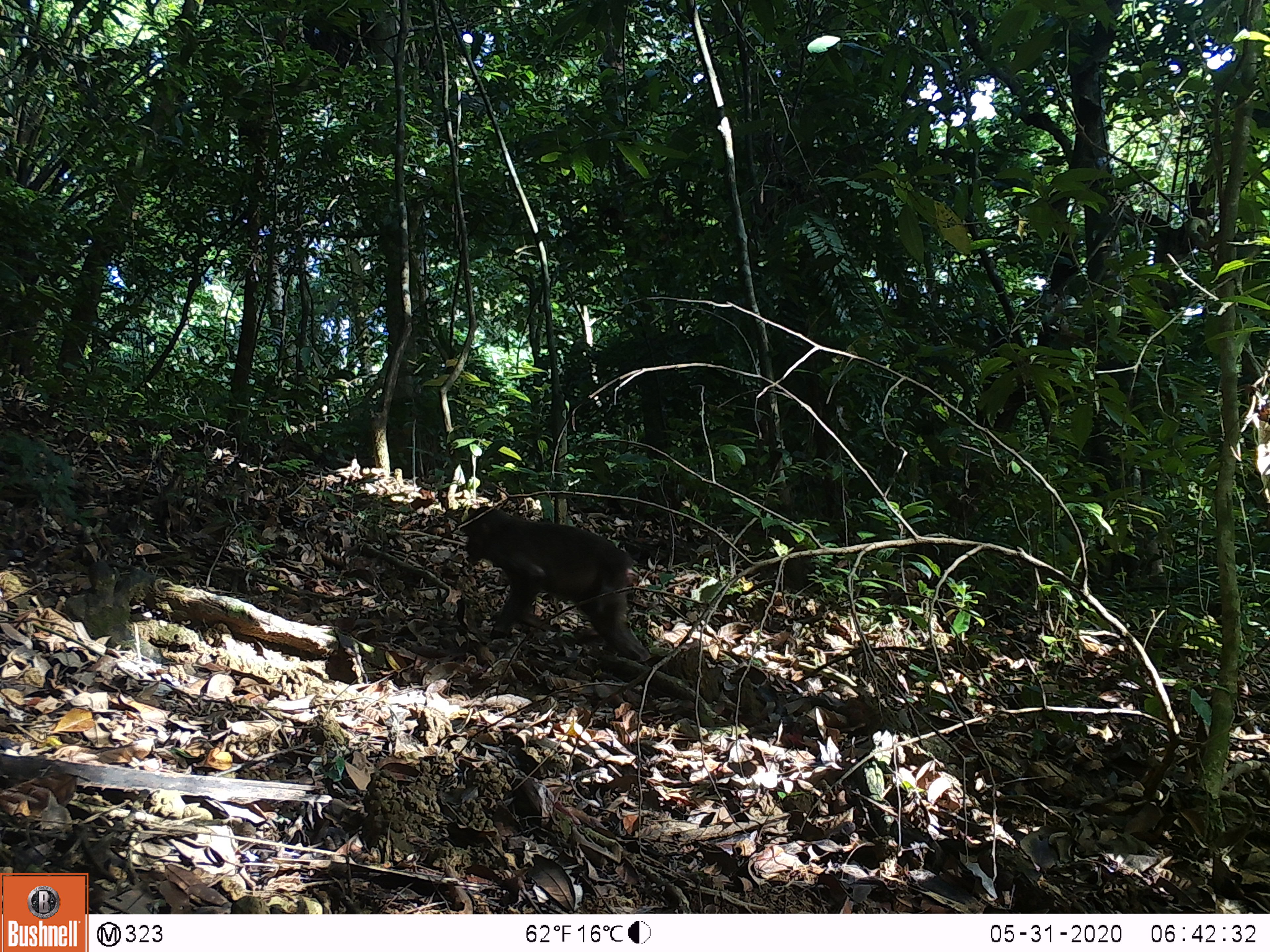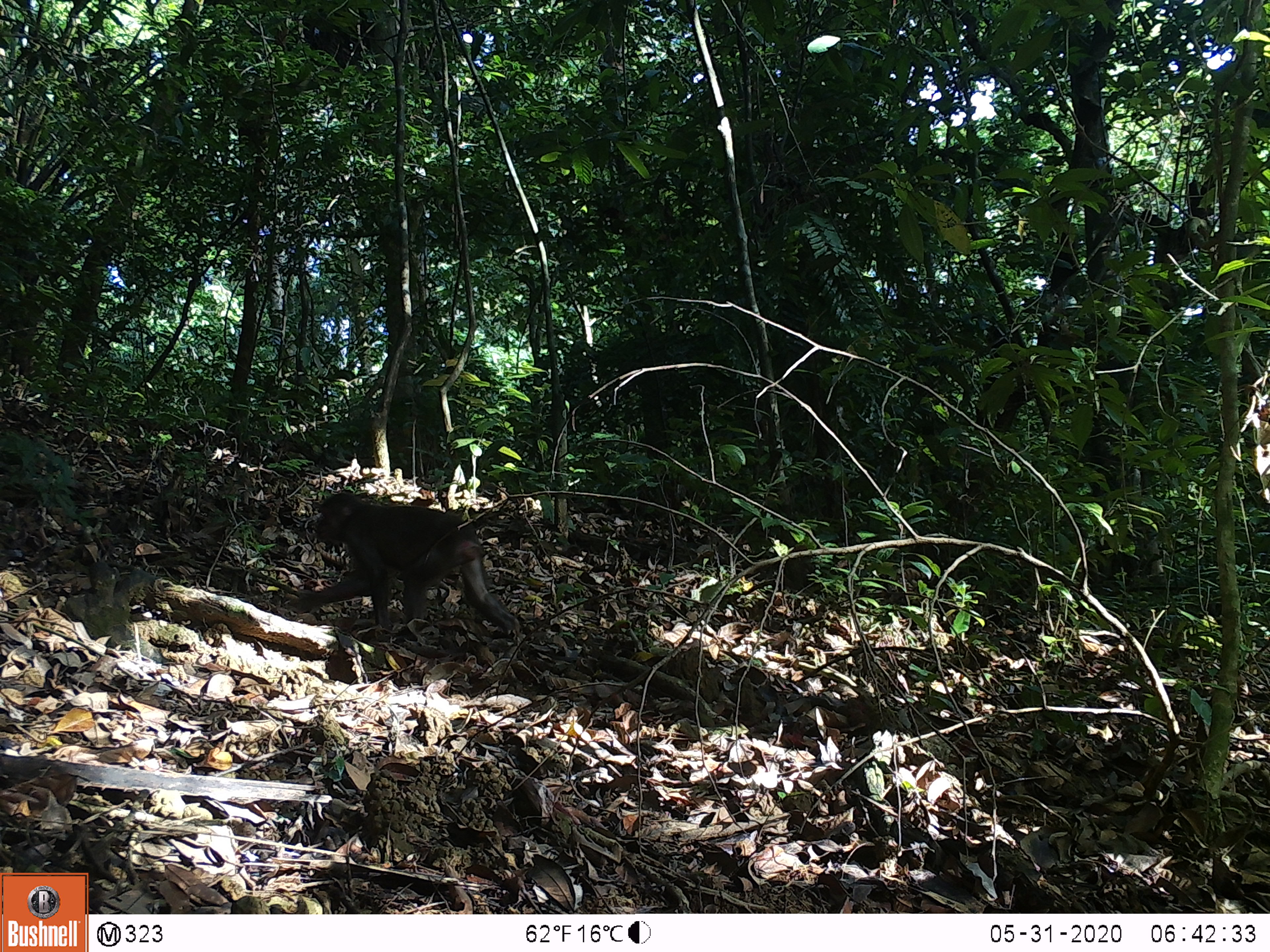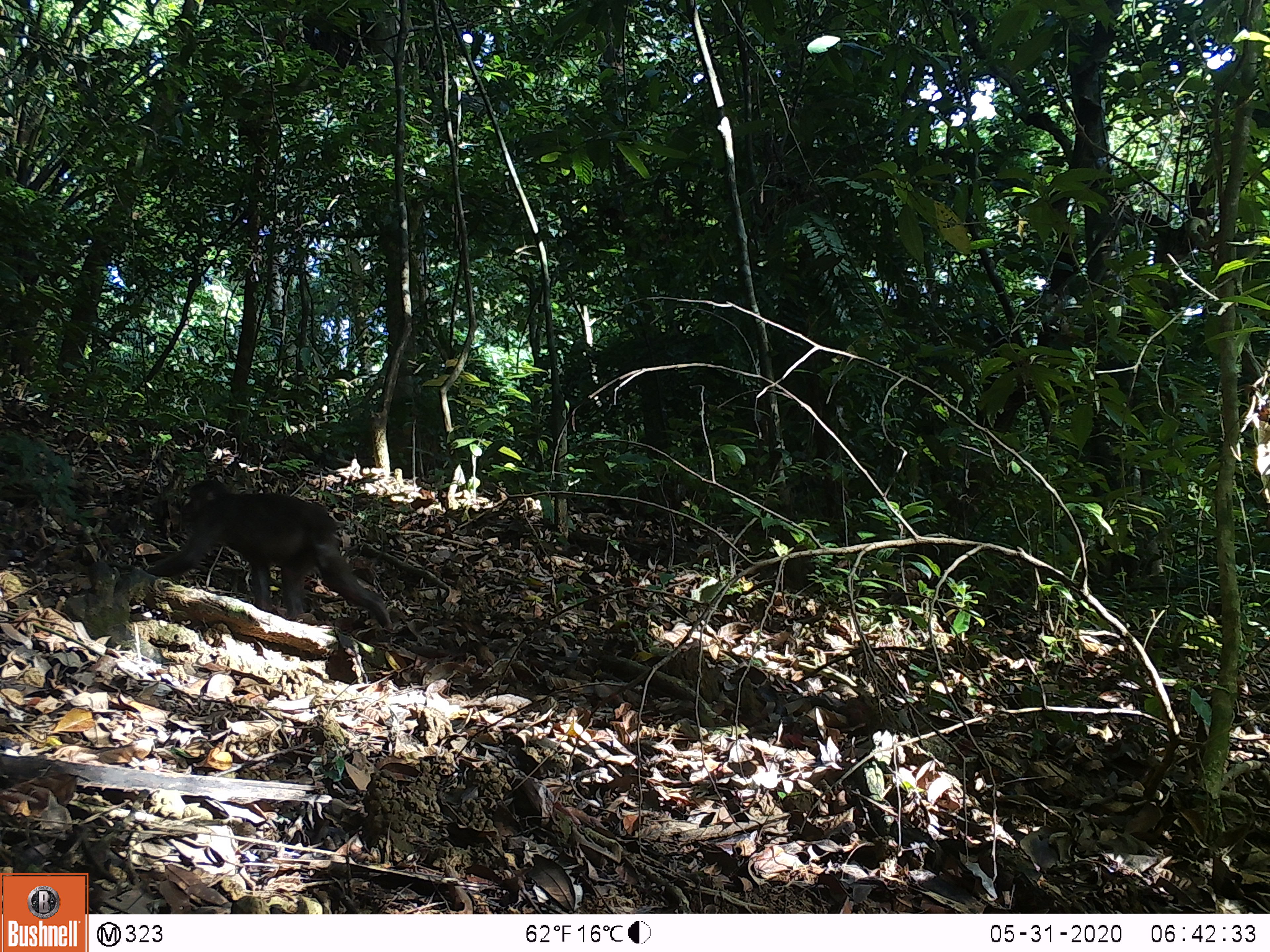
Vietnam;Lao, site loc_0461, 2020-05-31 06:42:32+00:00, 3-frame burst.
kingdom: Animalia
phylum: Chordata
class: Mammalia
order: Primates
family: Cercopithecidae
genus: Macaca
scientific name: Macaca arctoides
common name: stump-tailed macaque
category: stump tailed macaque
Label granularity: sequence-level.